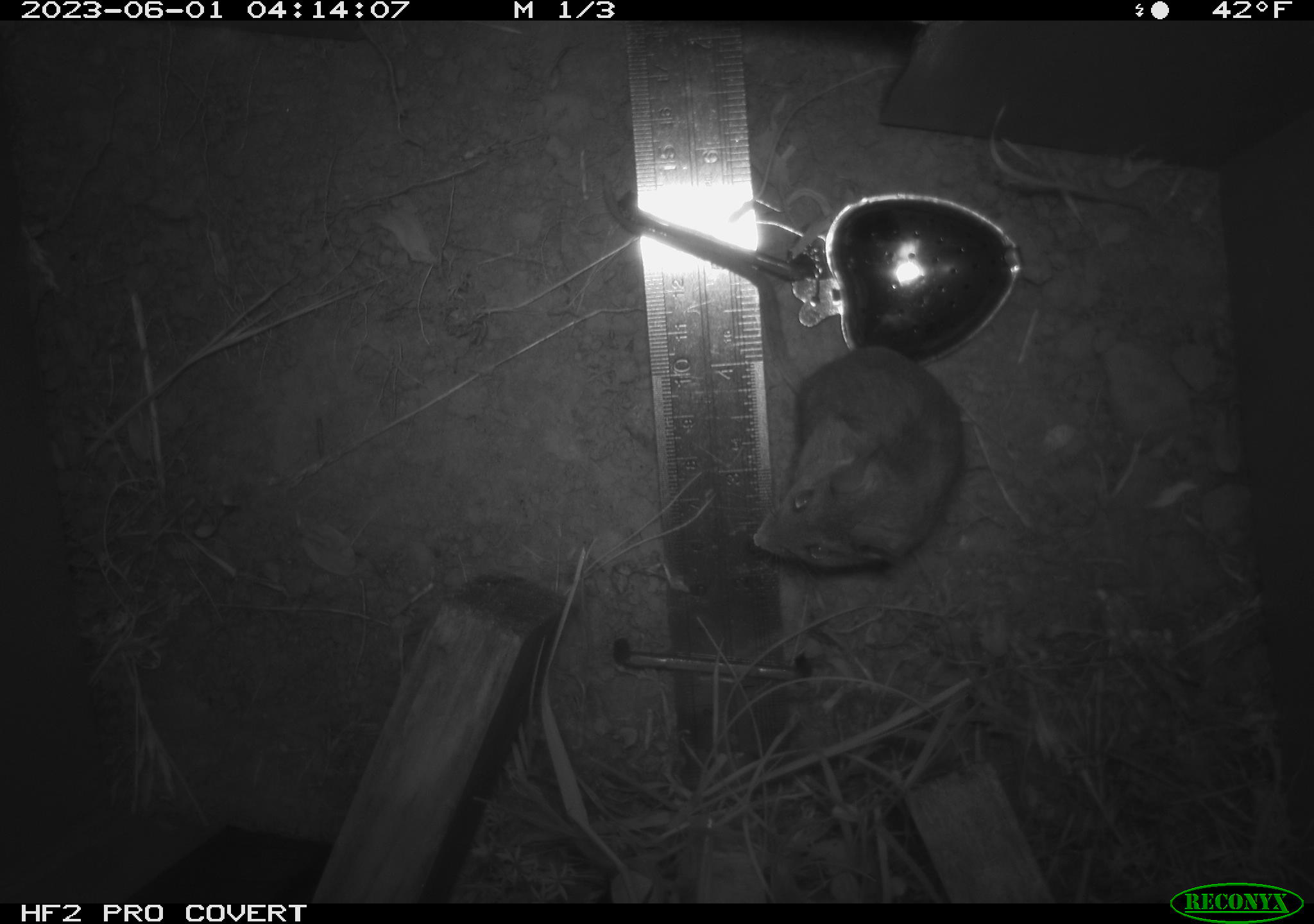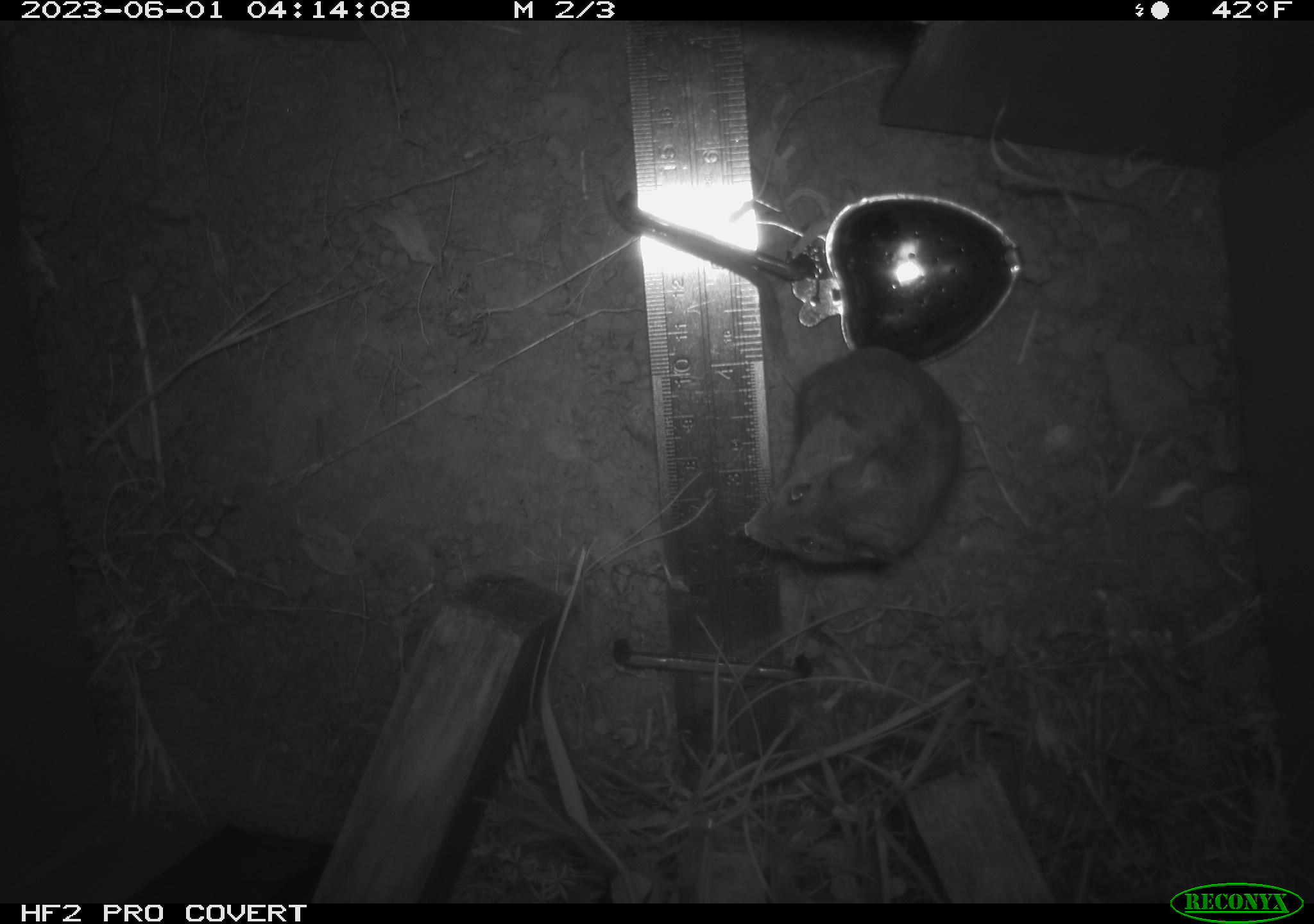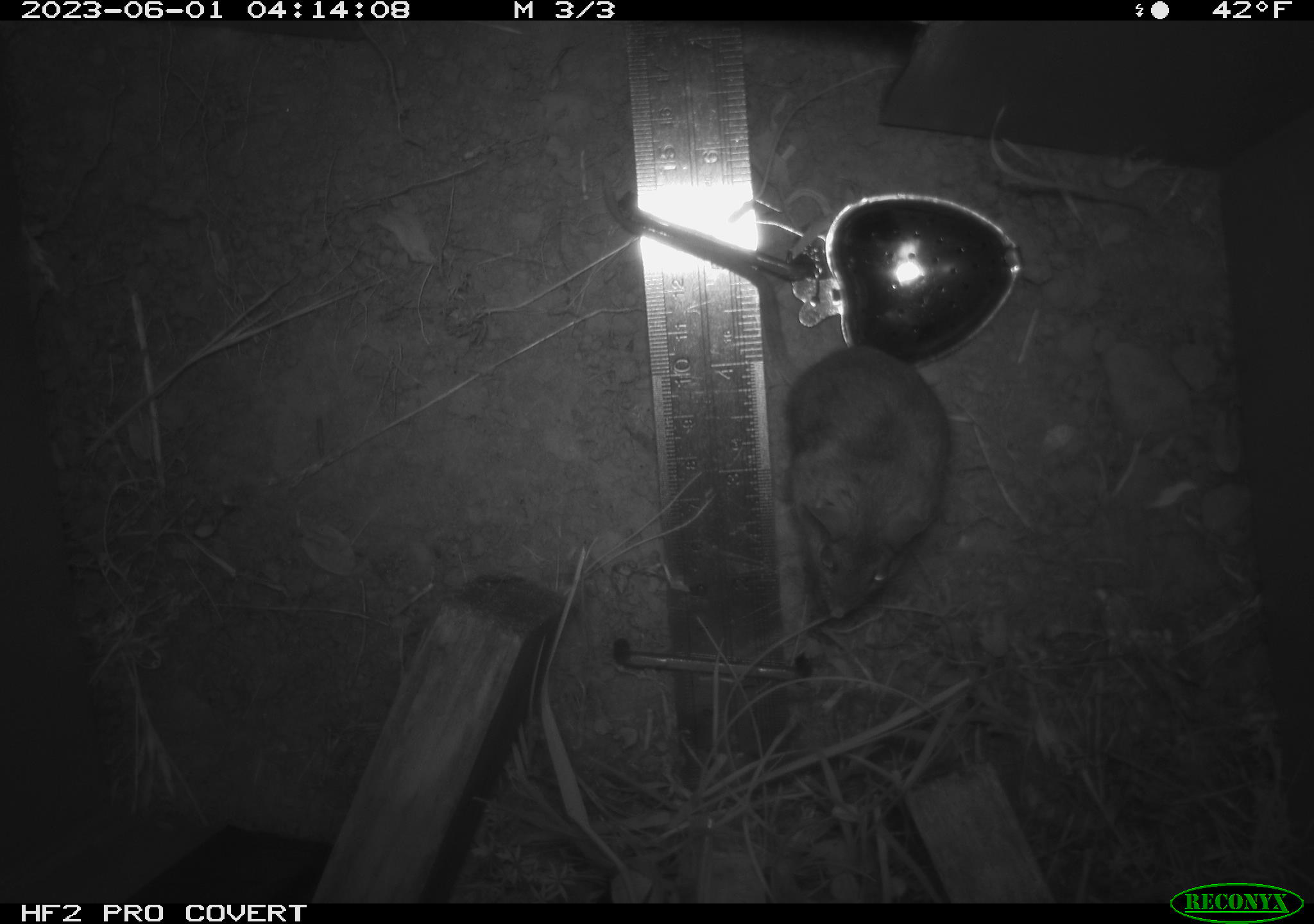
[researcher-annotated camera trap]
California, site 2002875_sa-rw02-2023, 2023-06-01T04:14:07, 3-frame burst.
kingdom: Animalia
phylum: Chordata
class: Mammalia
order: Rodentia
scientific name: Rodentia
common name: mouse species